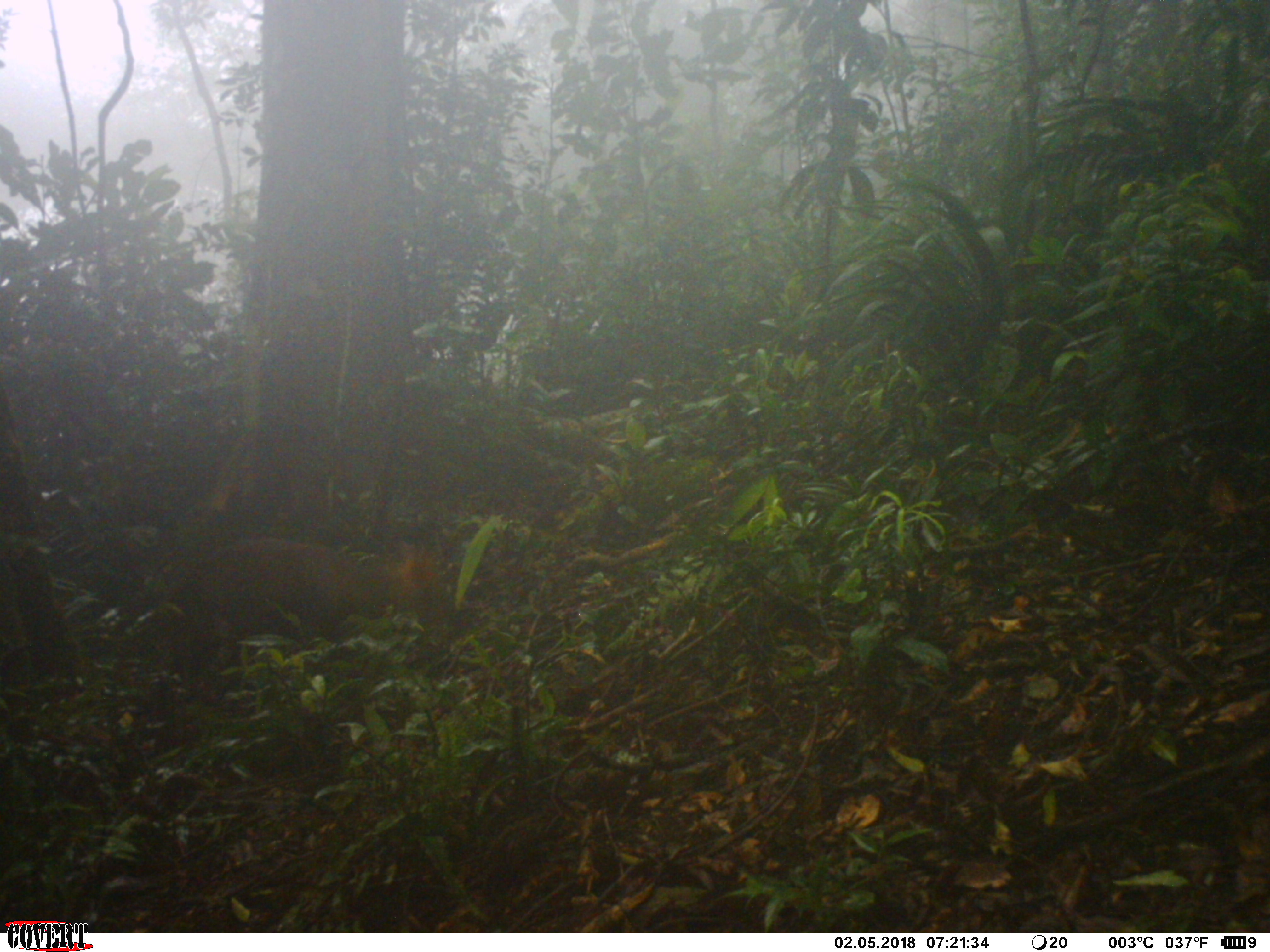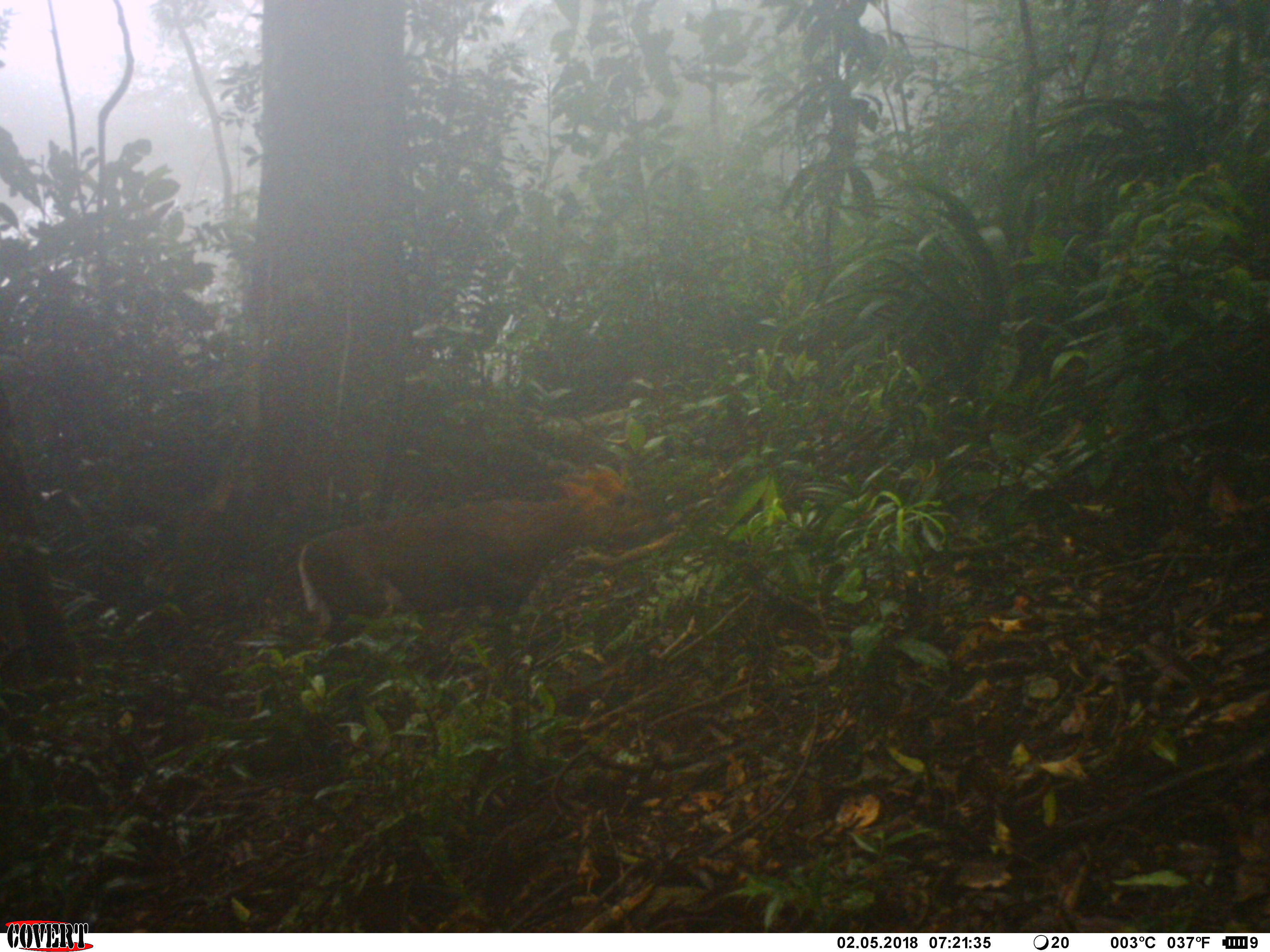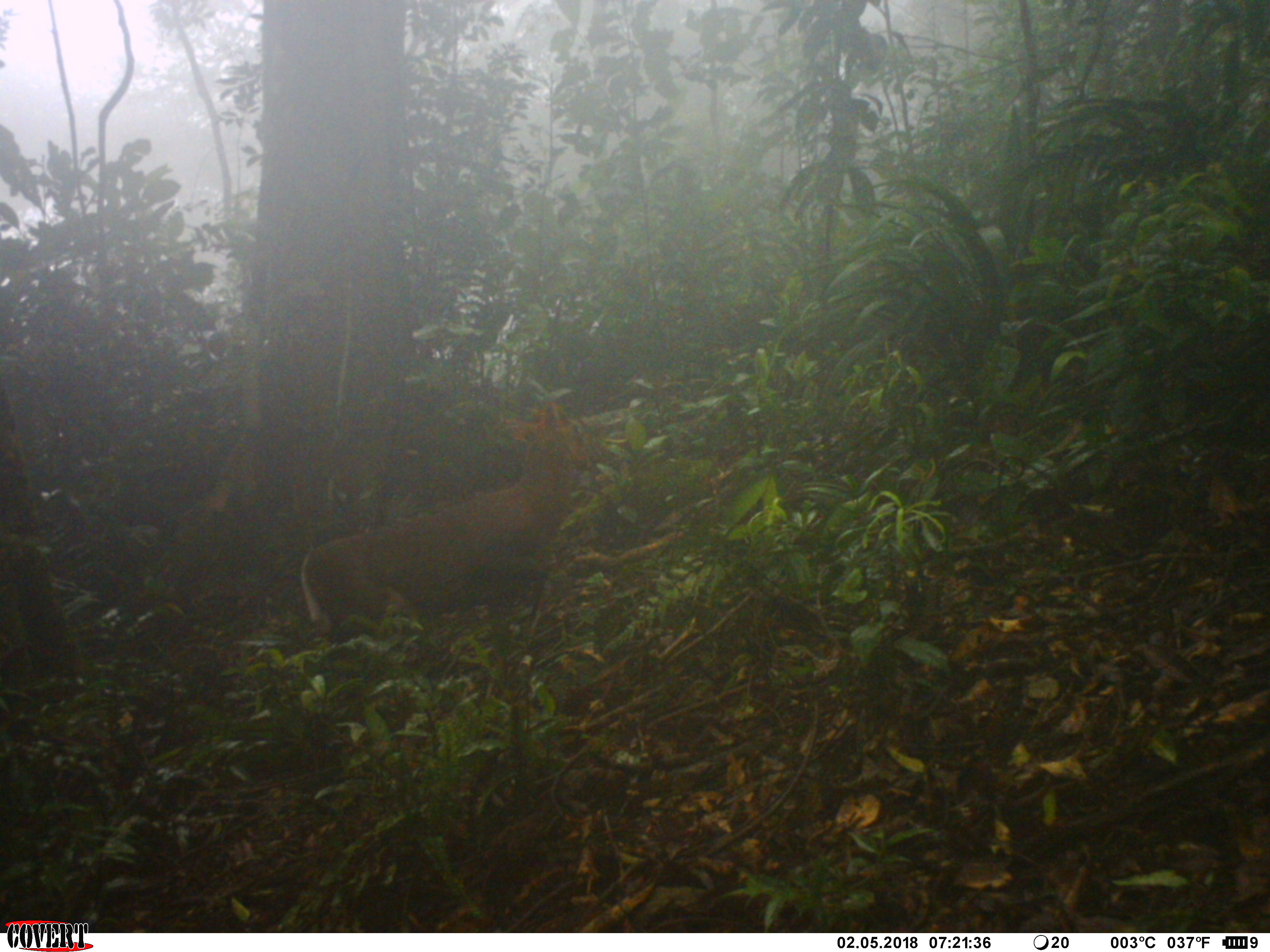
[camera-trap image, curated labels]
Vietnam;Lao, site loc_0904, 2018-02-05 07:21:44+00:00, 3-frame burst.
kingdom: Animalia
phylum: Chordata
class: Mammalia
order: Artiodactyla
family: Cervidae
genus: Muntiacus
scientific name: Muntiacus rooseveltorum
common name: roosevelt's muntjac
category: roosevelts muntjac group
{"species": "roosevelts muntjac group (roosevelt's muntjac) (Muntiacus rooseveltorum)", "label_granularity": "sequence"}